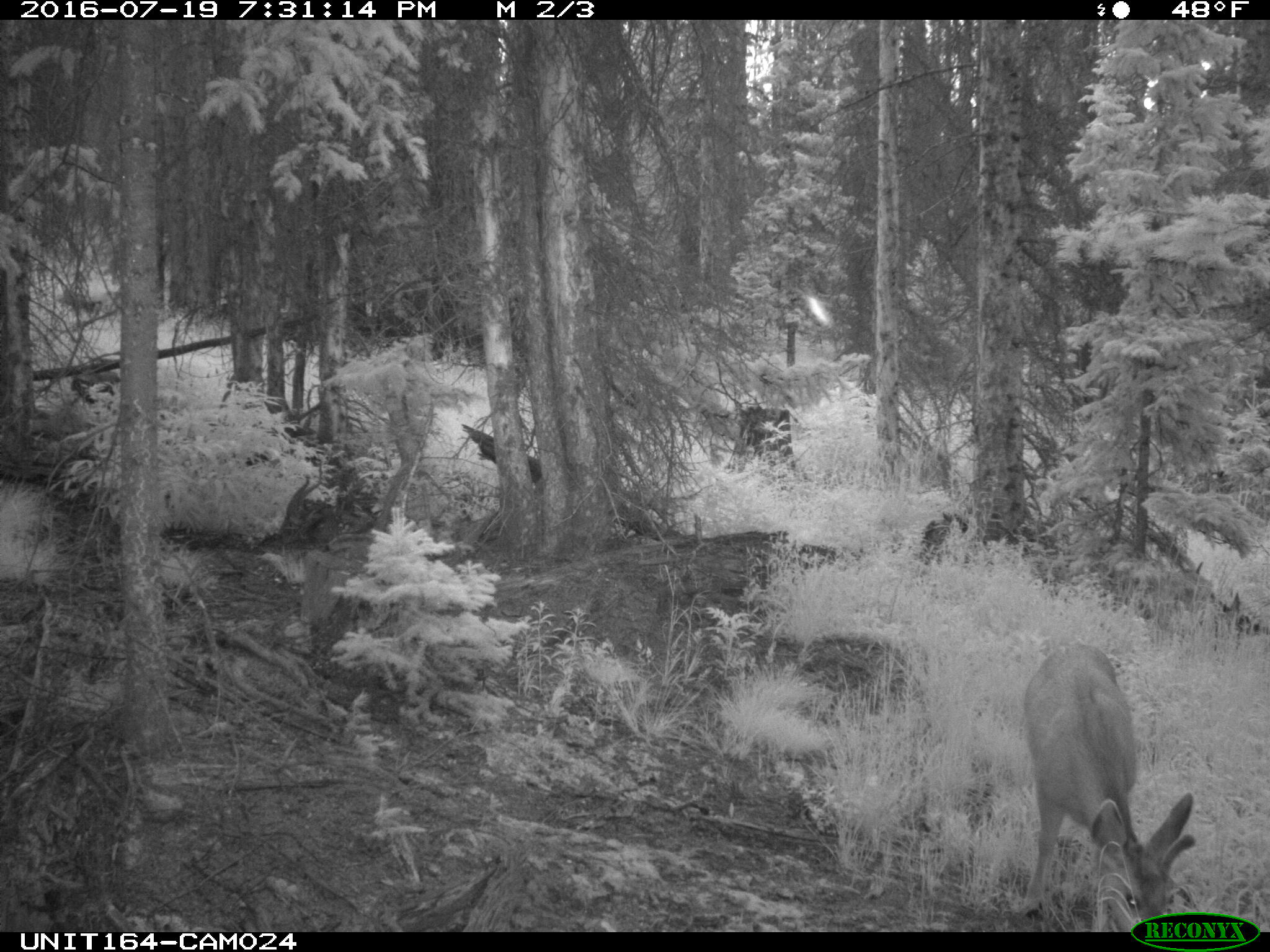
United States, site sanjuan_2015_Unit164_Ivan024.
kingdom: Animalia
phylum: Chordata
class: Mammalia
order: Artiodactyla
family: Cervidae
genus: Odocoileus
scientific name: Odocoileus hemionus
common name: mule deer